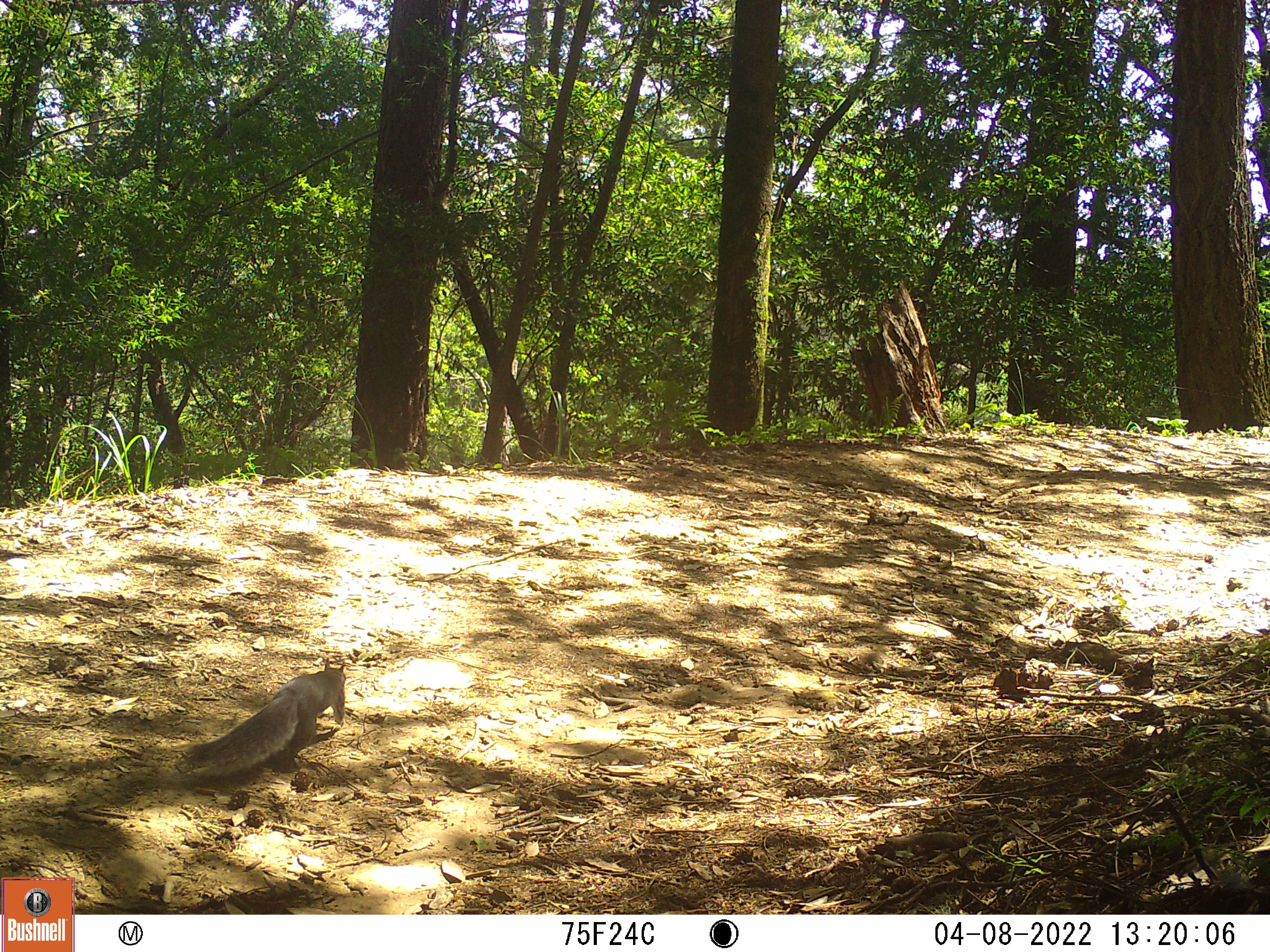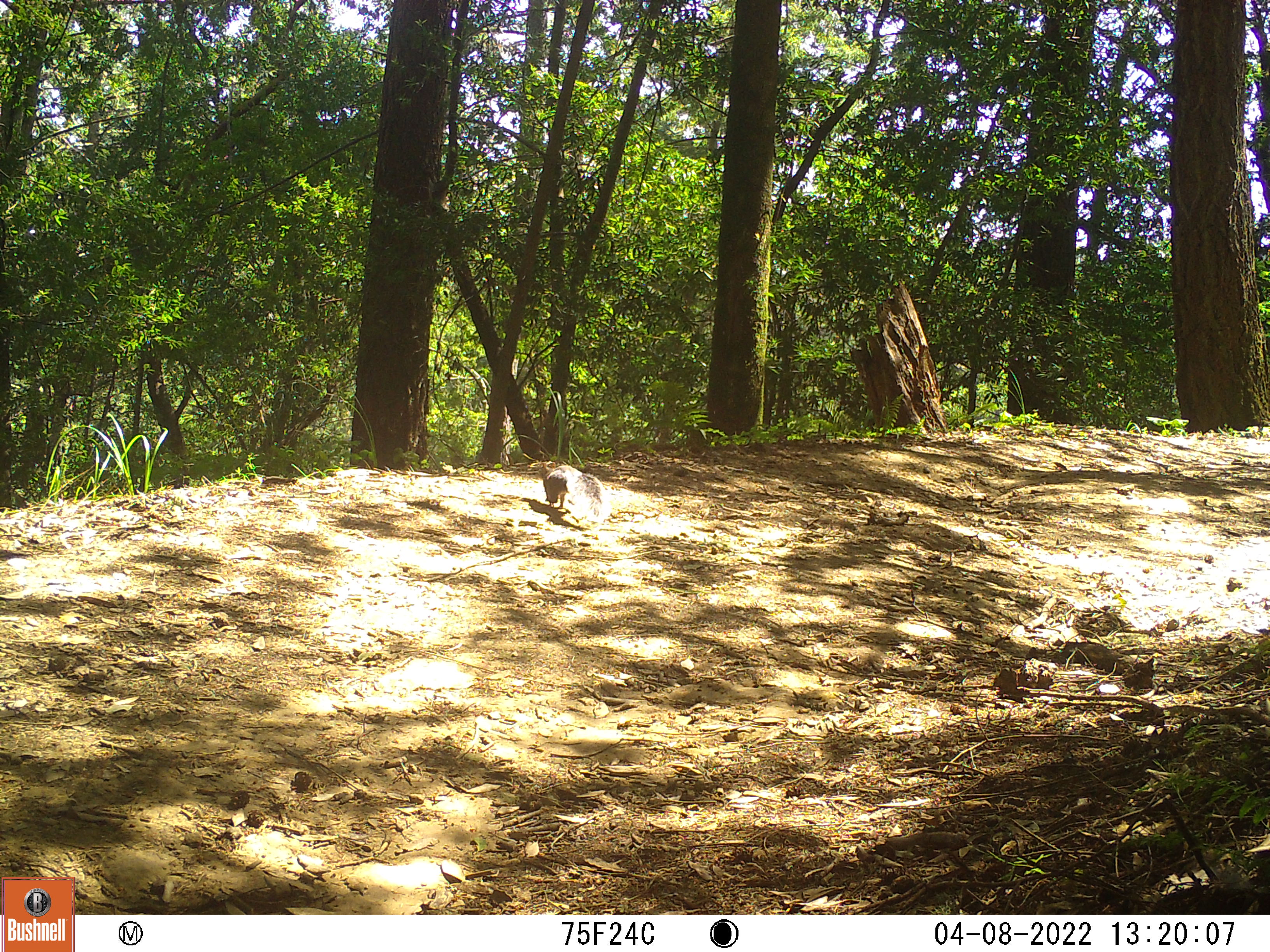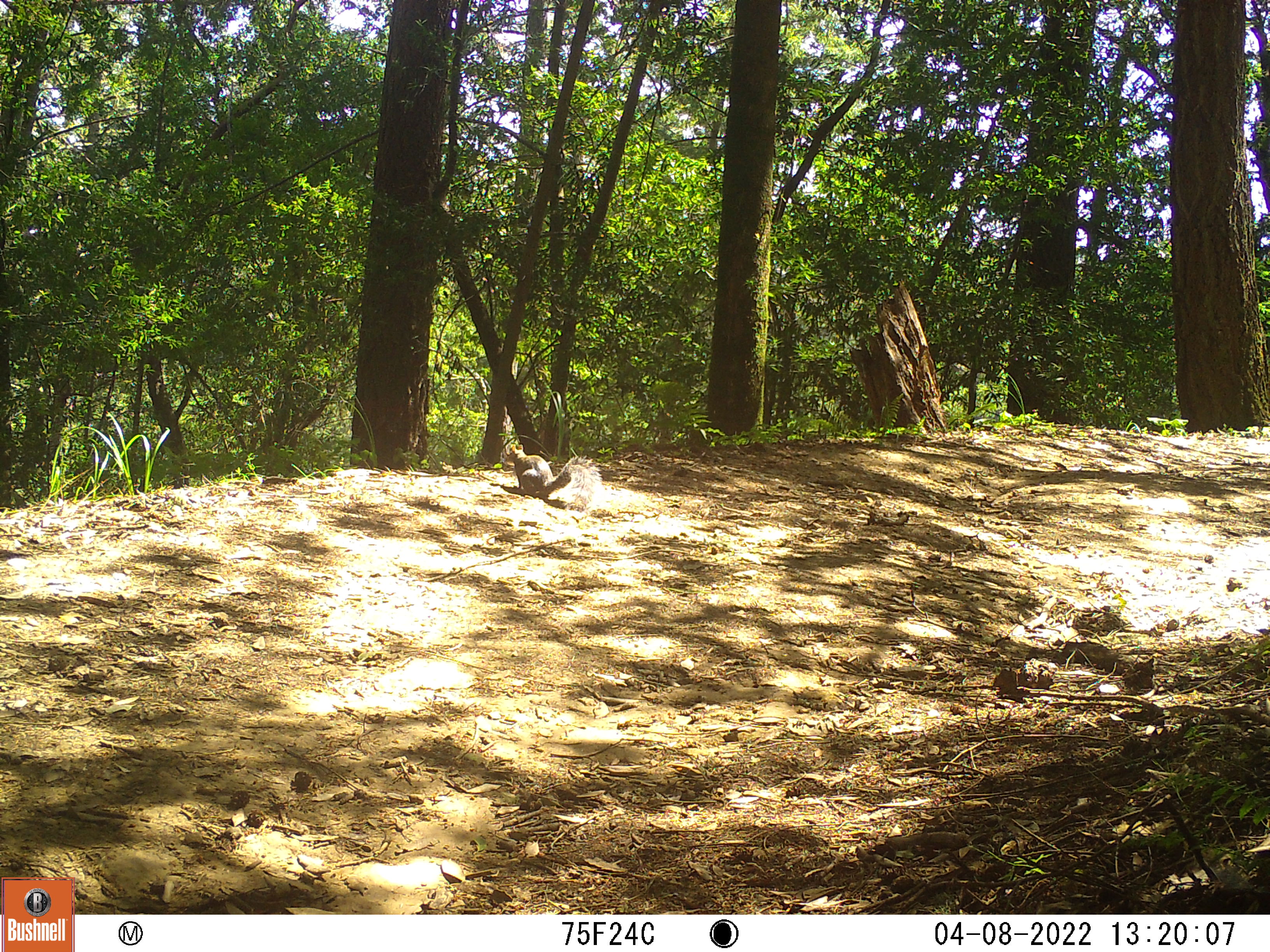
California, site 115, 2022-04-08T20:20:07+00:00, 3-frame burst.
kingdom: Animalia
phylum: Chordata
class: Mammalia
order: Rodentia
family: Sciuridae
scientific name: Sciuridae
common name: squirrel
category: unknown squirrel